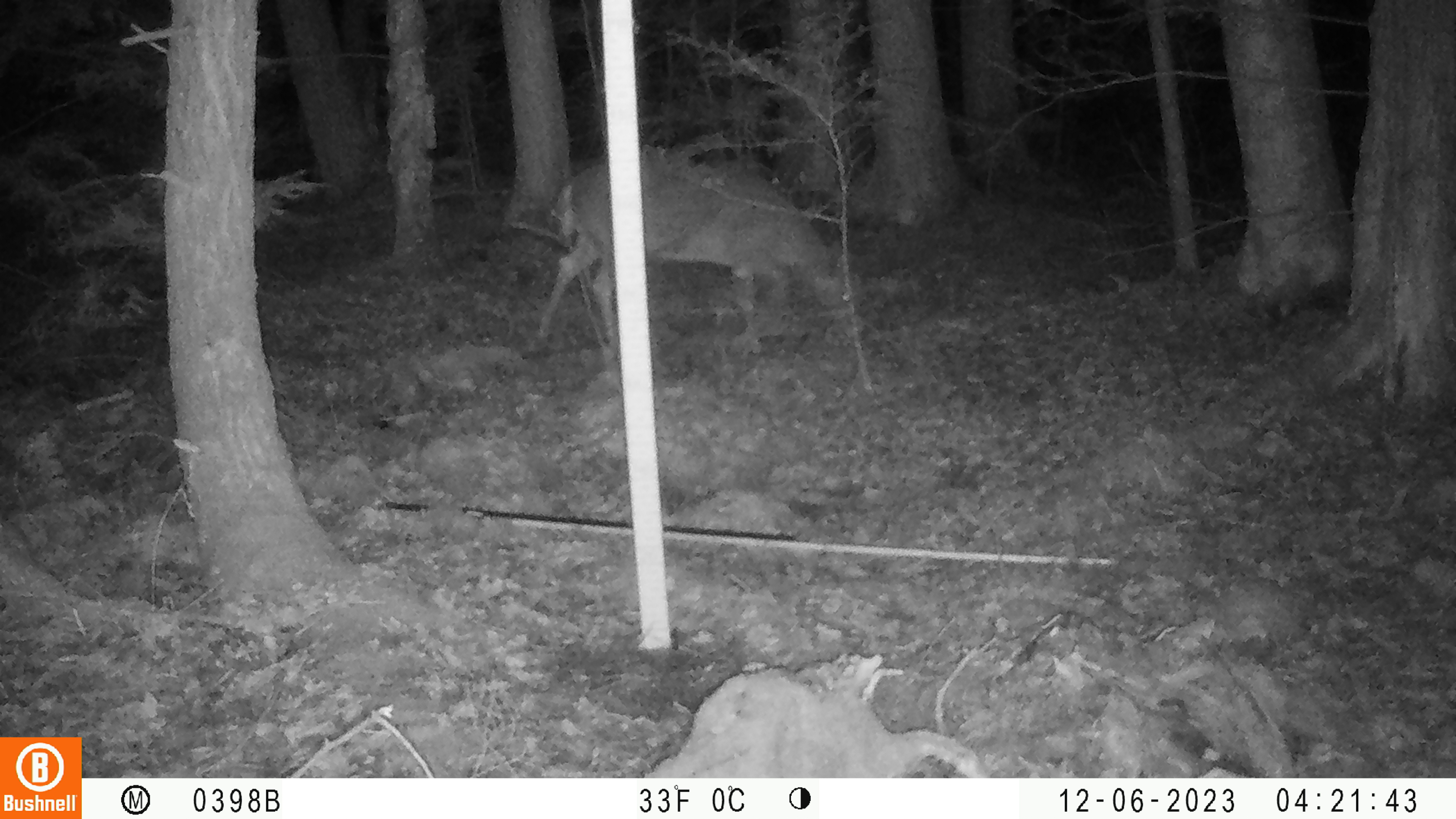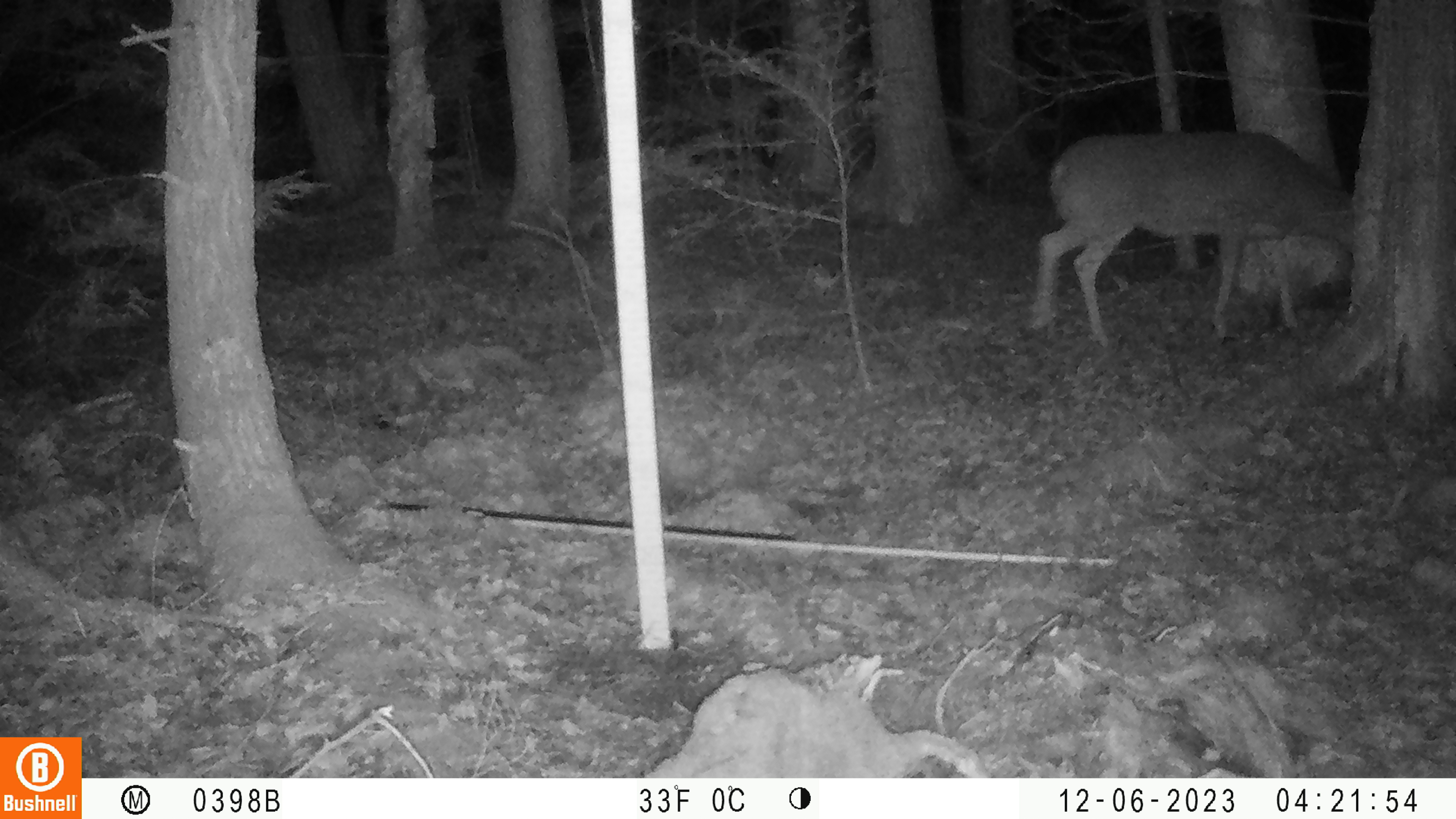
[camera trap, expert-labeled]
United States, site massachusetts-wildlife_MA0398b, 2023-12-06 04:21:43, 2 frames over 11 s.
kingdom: Animalia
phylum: Chordata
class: Mammalia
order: Artiodactyla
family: Cervidae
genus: Odocoileus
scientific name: Odocoileus virginianus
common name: white-tailed deer